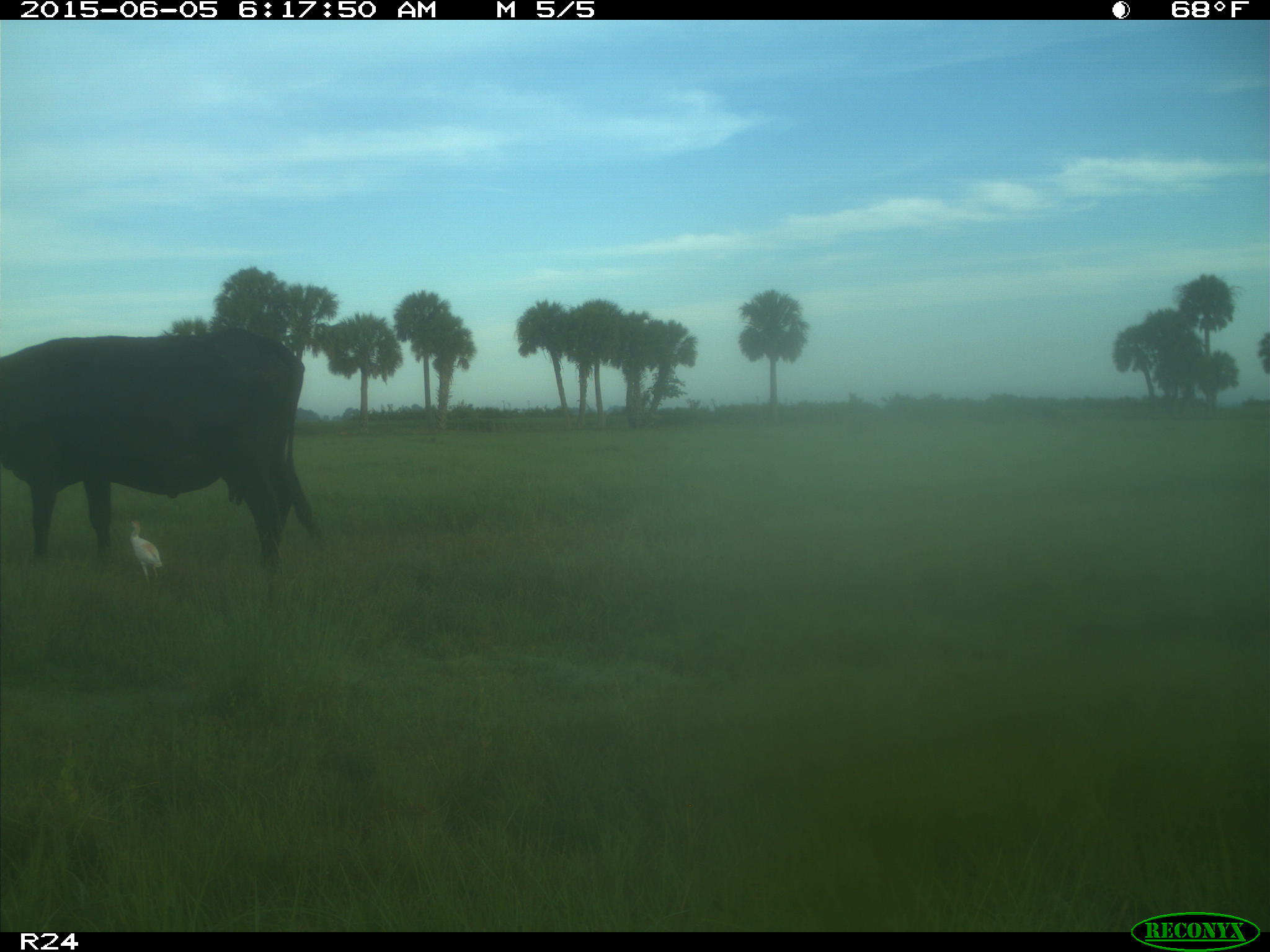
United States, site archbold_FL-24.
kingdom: Animalia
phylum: Chordata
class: Mammalia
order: Artiodactyla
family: Bovidae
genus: Bos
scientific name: Bos taurus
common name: domestic cow